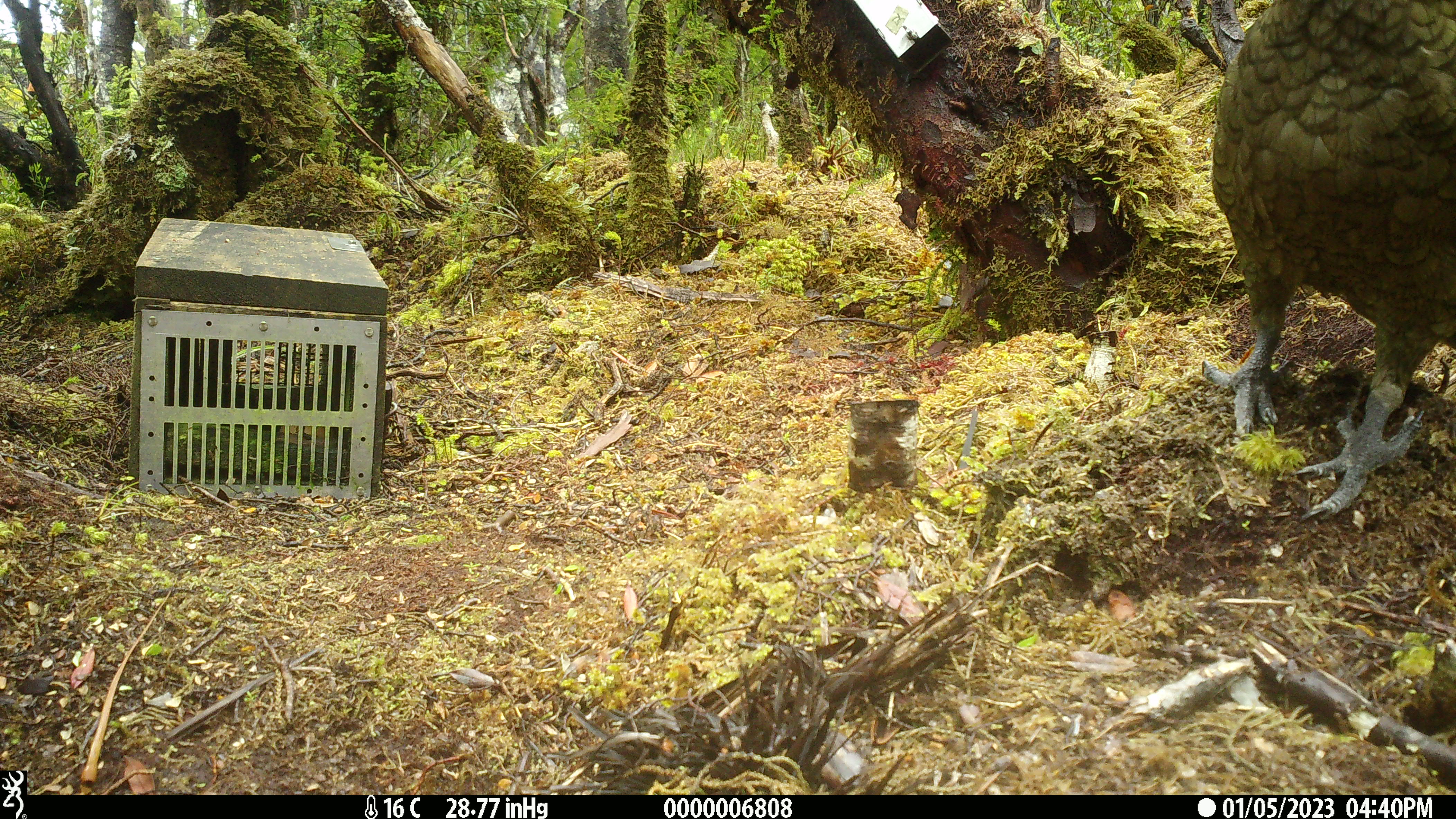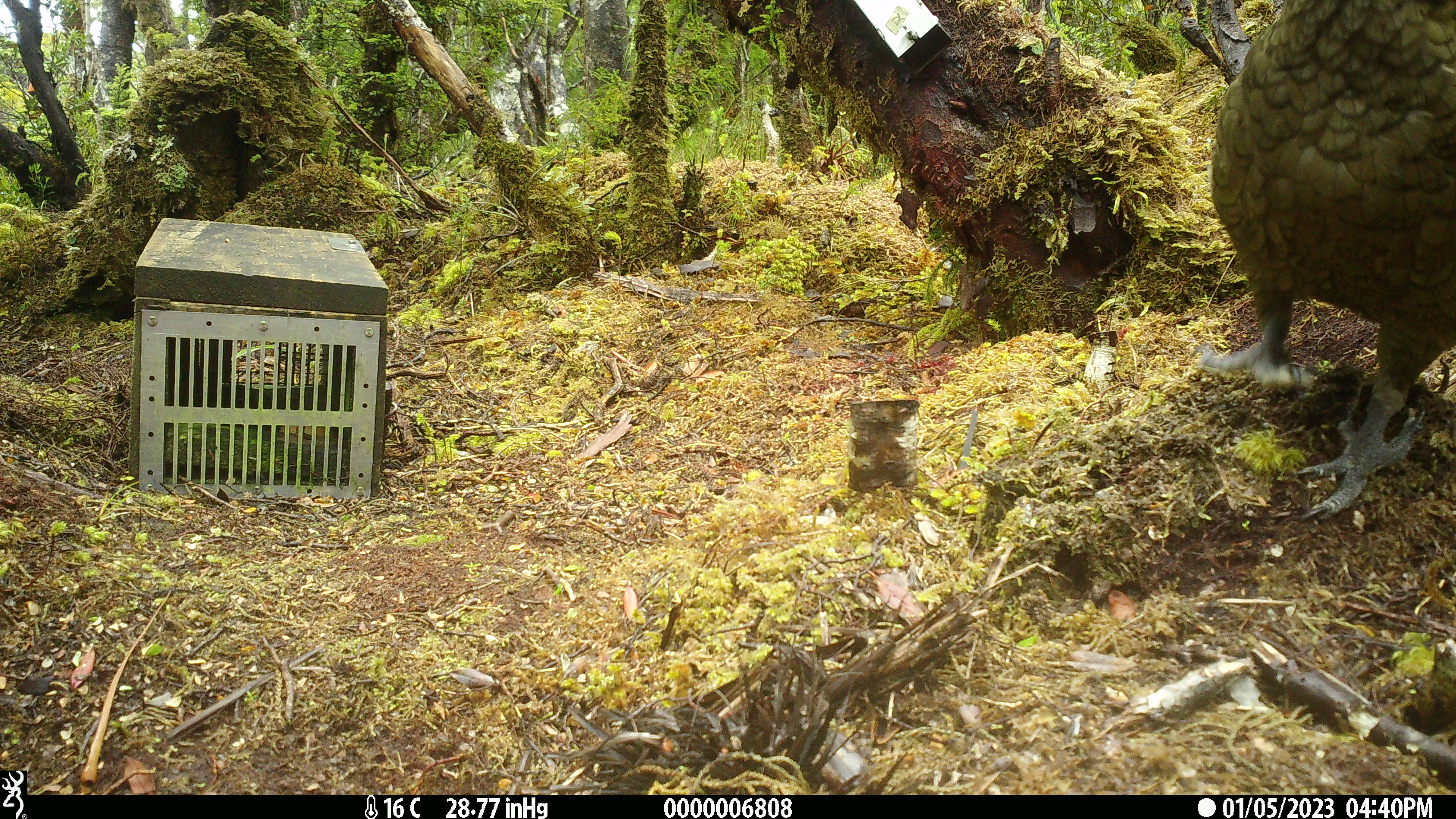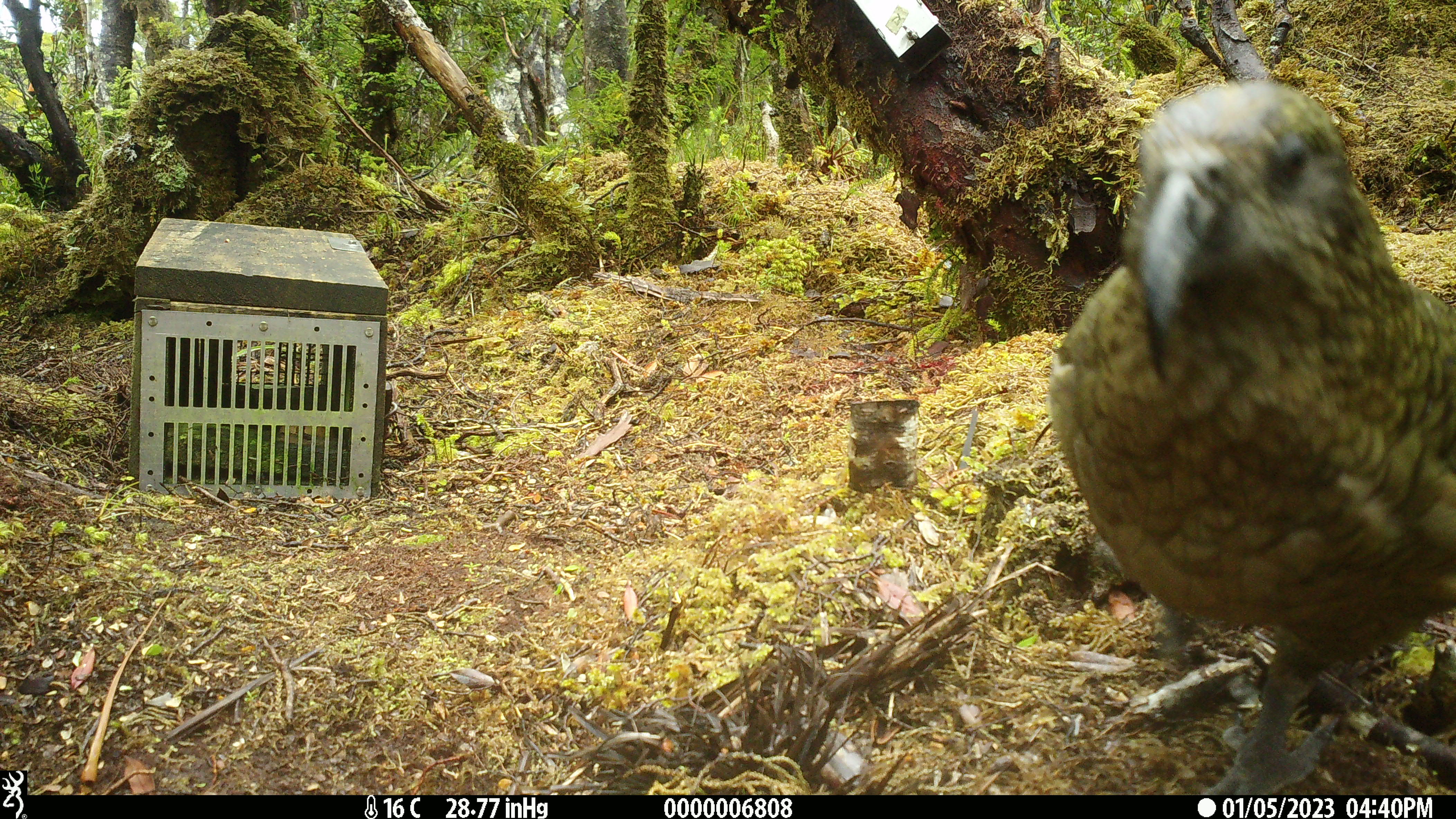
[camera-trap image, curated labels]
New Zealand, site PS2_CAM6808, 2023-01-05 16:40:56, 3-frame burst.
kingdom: Animalia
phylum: Chordata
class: Aves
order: Psittaciformes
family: Strigopidae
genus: Nestor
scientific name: Nestor notabilis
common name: kea